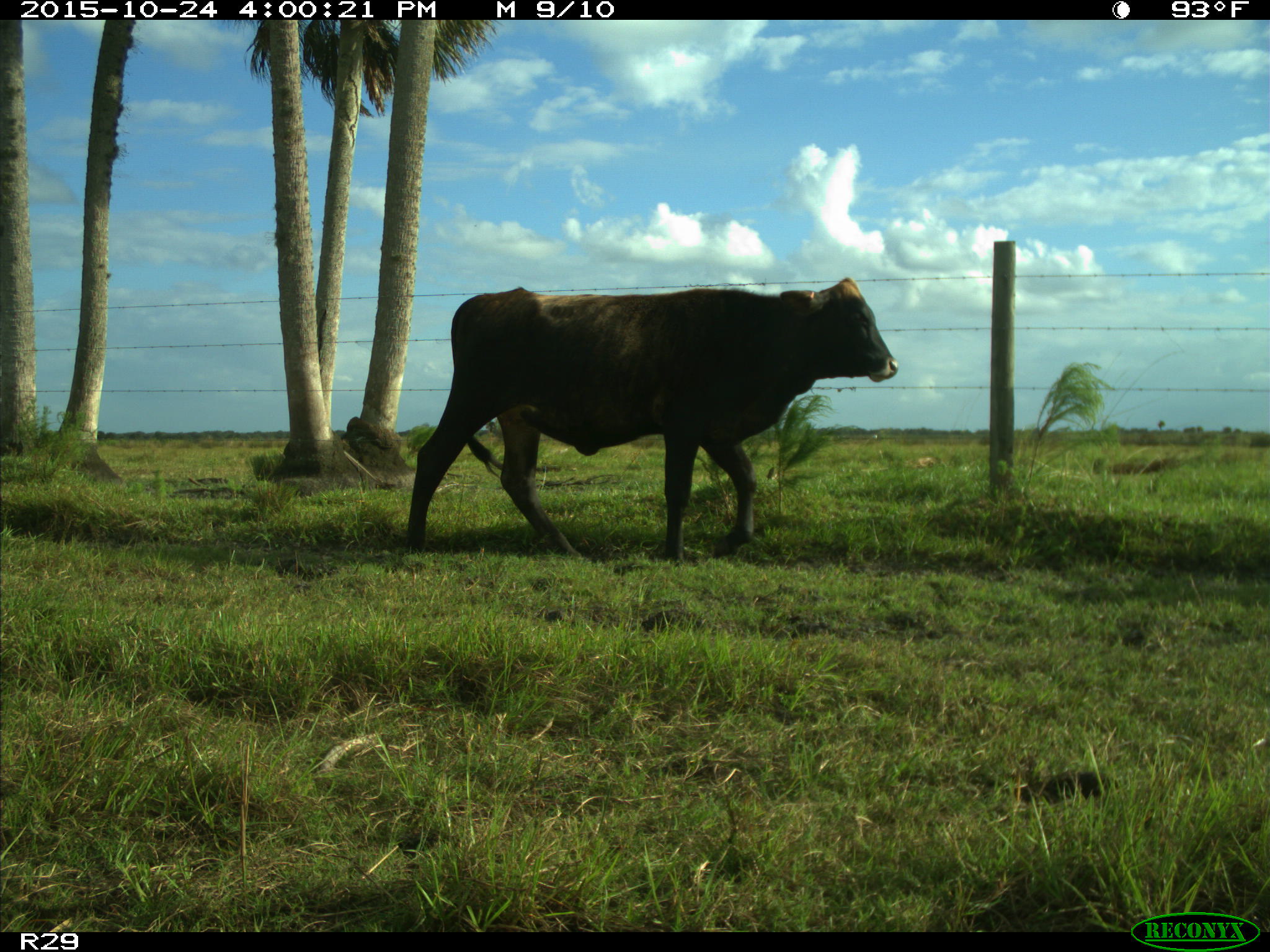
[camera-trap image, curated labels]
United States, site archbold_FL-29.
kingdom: Animalia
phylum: Chordata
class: Mammalia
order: Artiodactyla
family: Bovidae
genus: Bos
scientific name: Bos taurus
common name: domestic cow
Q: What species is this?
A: Bos taurus (domestic cow).